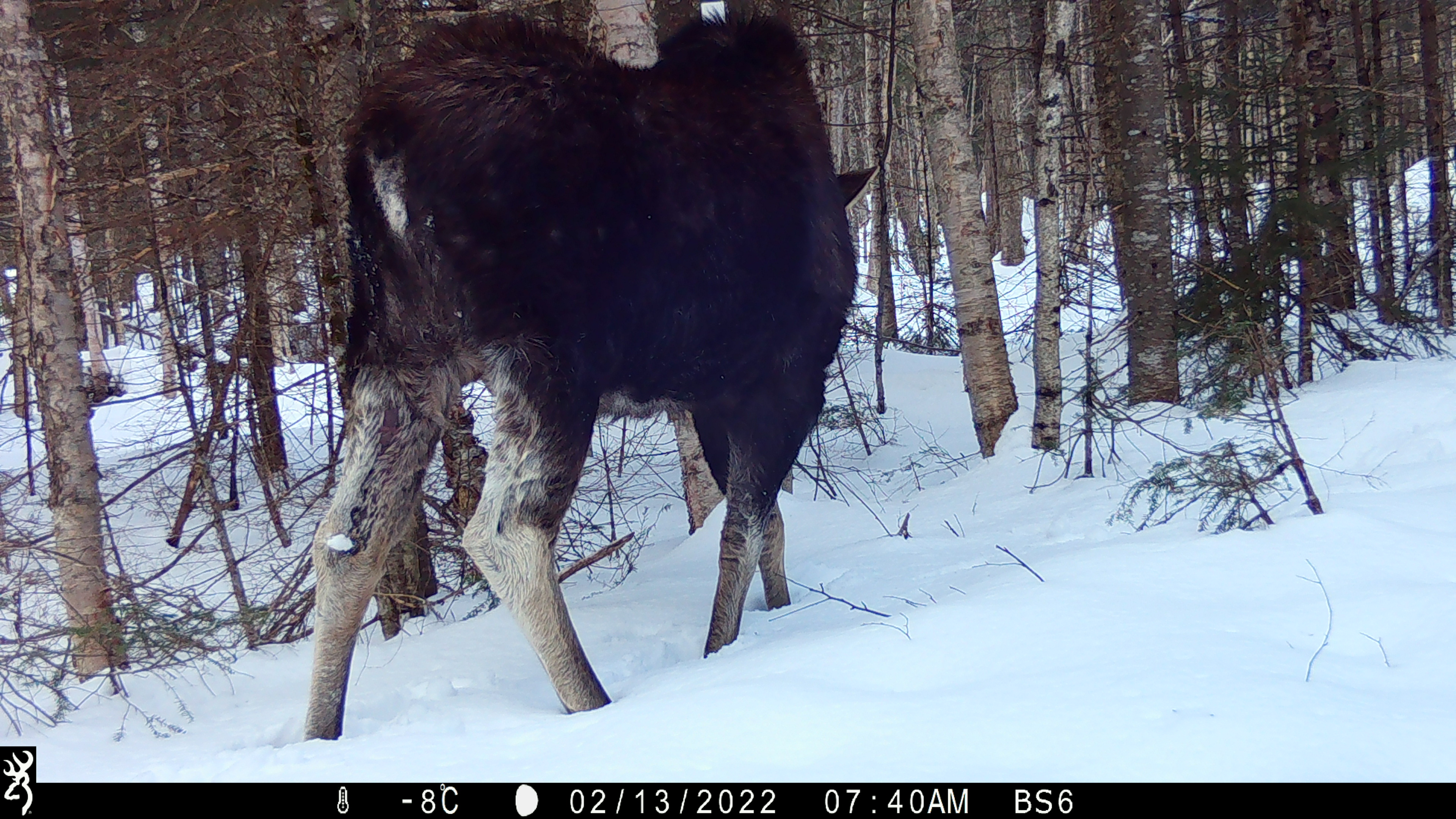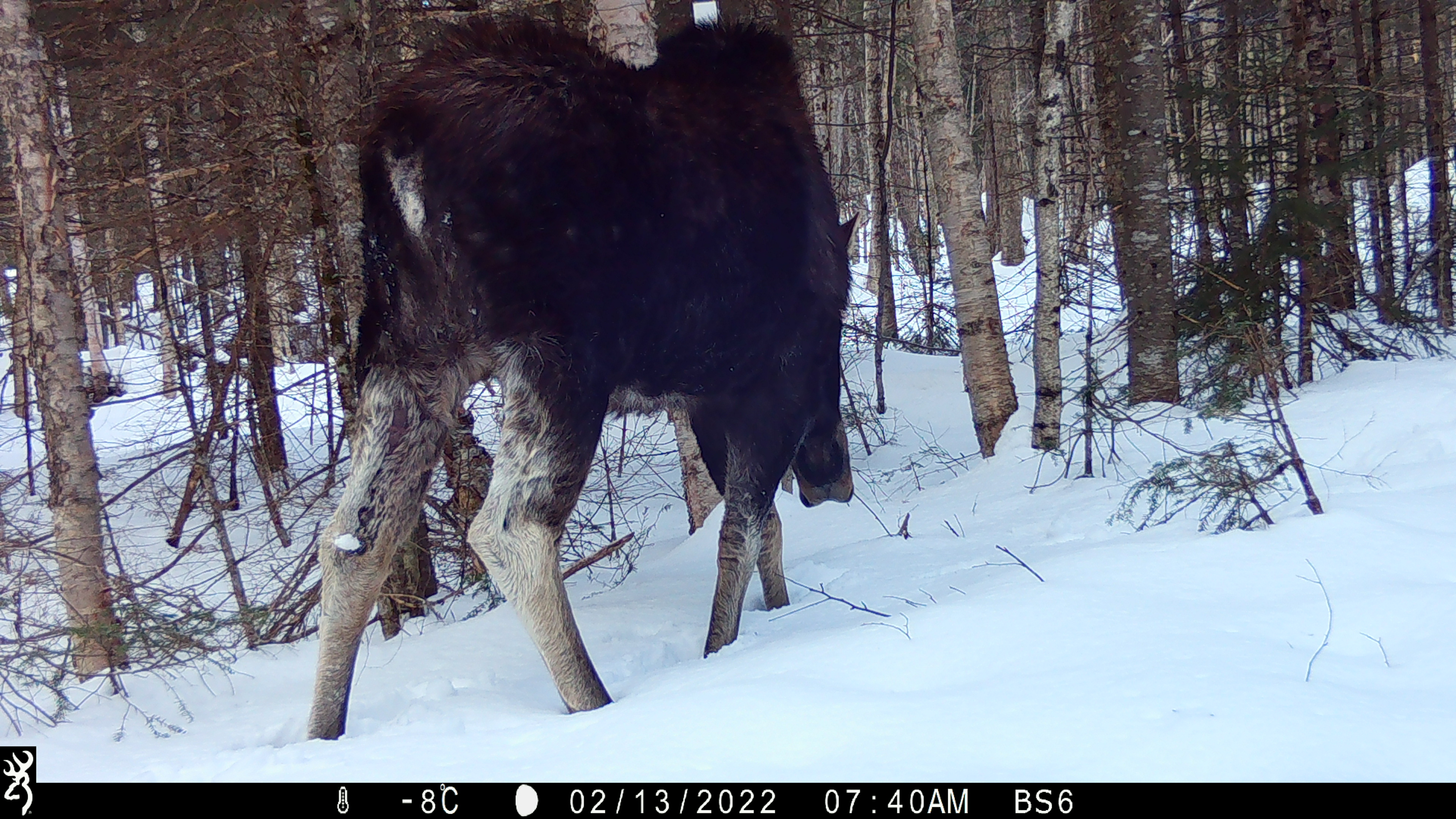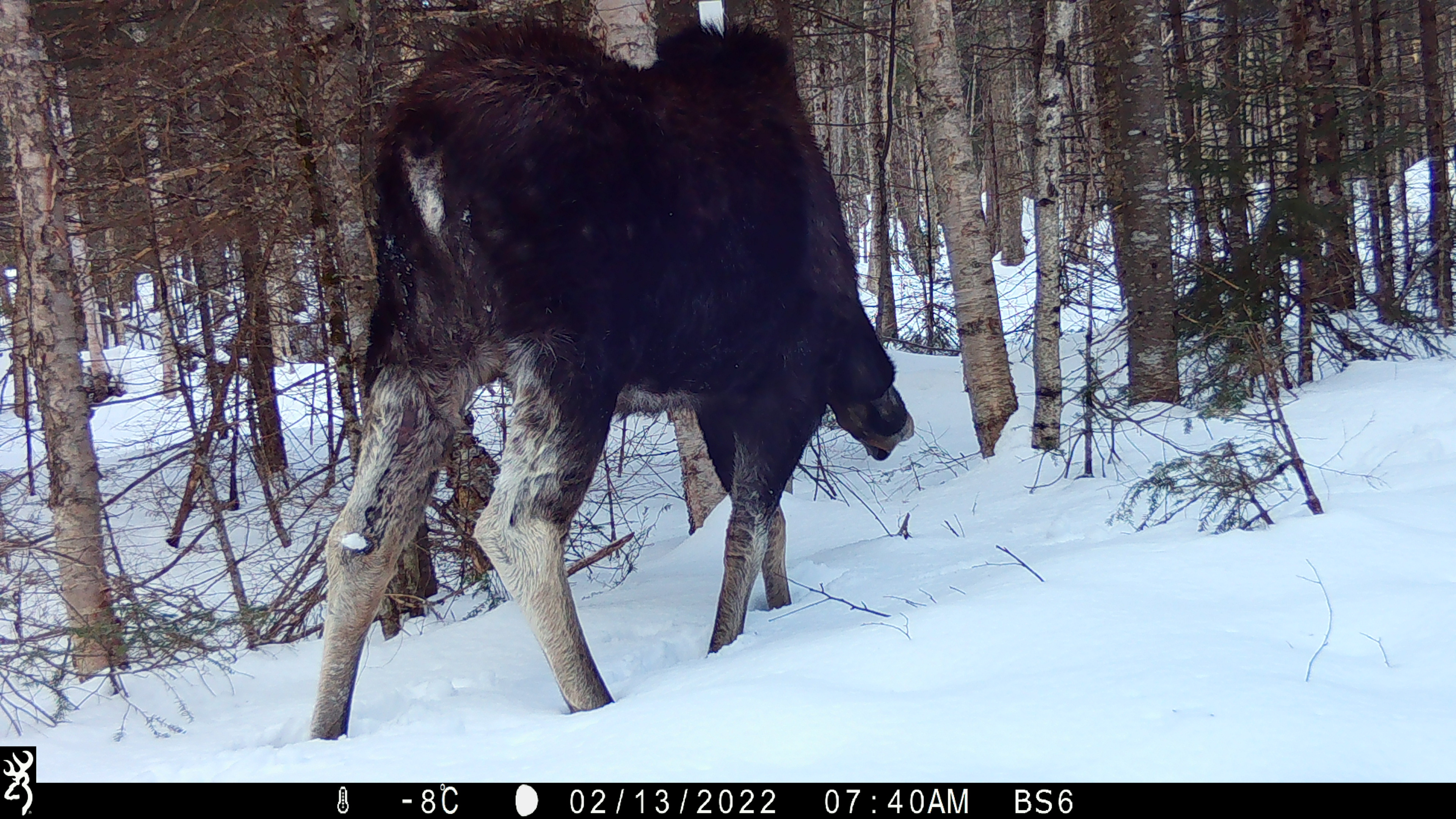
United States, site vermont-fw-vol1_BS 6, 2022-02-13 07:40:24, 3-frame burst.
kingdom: Animalia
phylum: Chordata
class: Mammalia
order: Artiodactyla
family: Cervidae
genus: Alces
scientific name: Alces alces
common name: moose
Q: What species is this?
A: Moose (Alces alces).